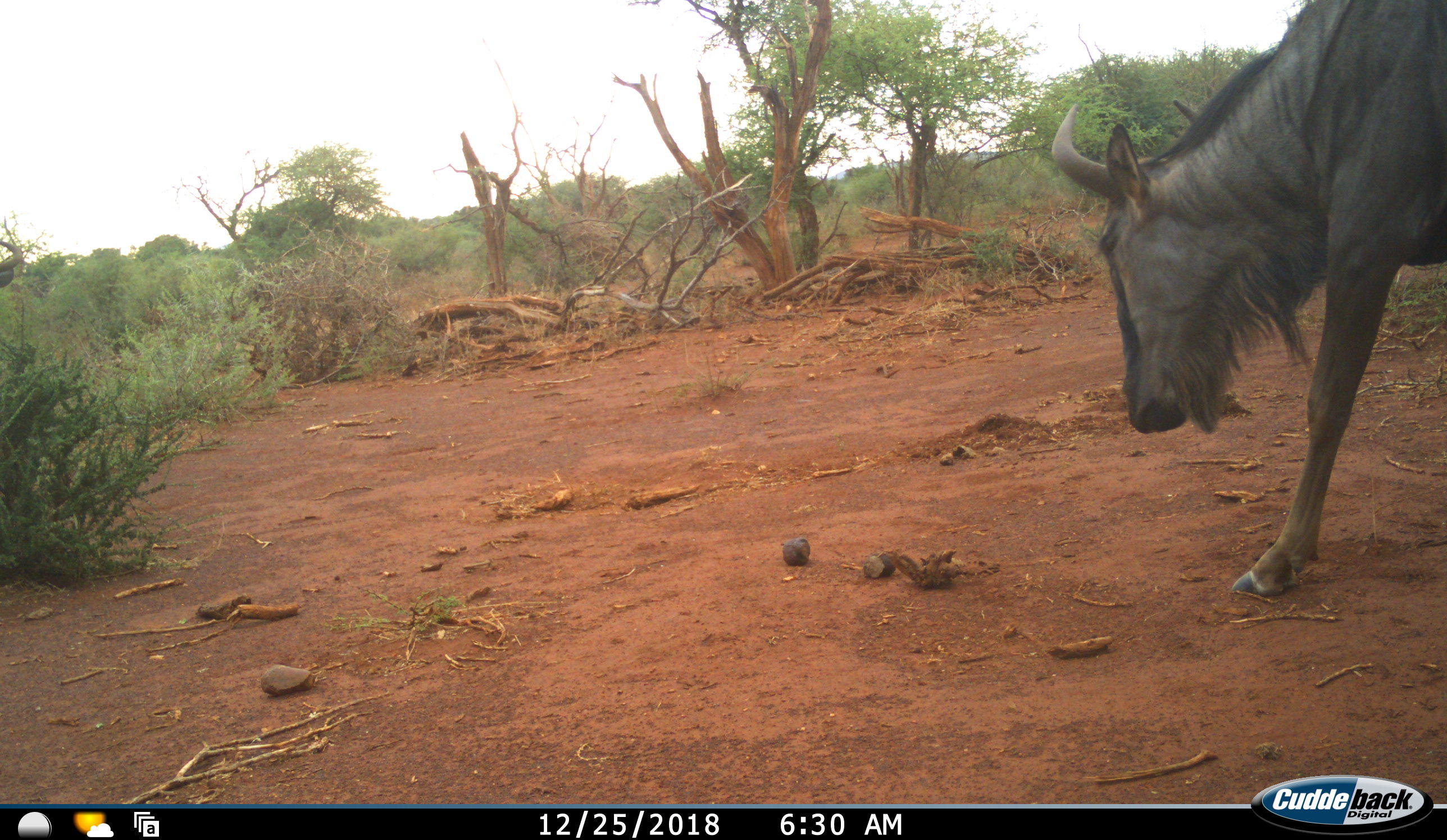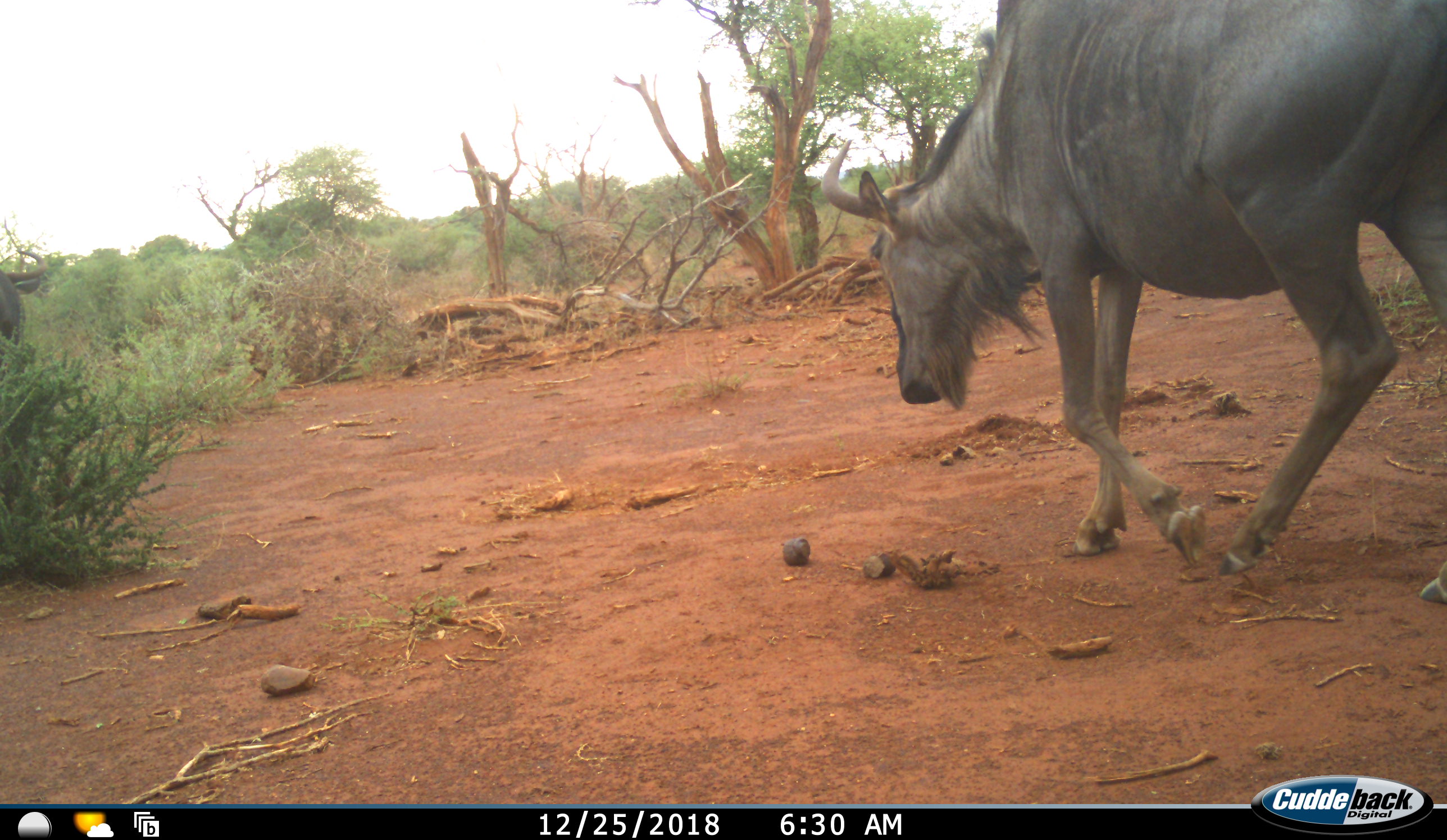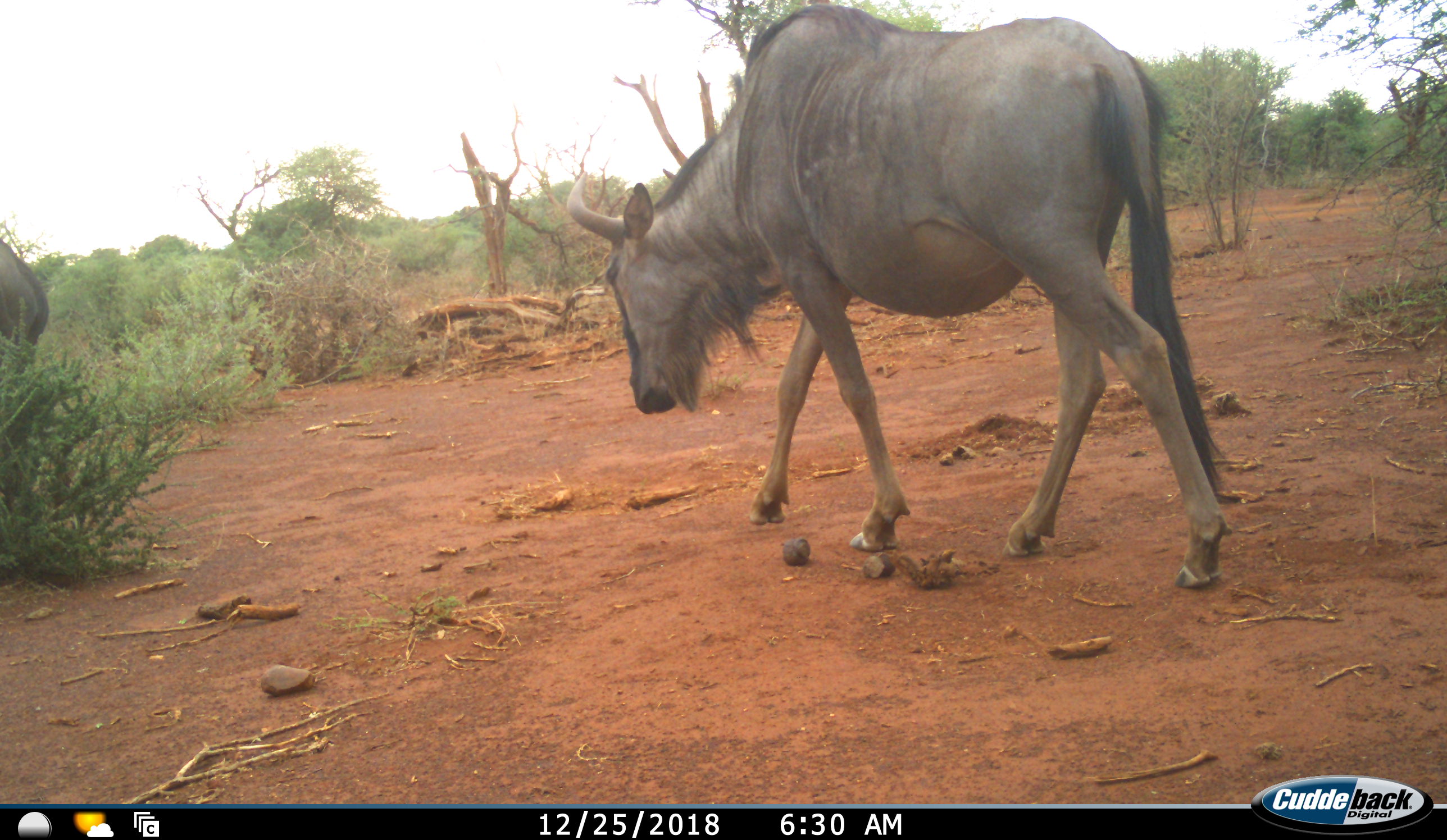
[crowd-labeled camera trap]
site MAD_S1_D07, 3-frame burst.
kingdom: Animalia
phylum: Chordata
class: Mammalia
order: Artiodactyla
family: Bovidae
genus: Connochaetes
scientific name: Connochaetes taurinus taurinus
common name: blue wildebeest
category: wildebeestblue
Wildebeestblue (blue wildebeest) (Connochaetes taurinus taurinus), count 2. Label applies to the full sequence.